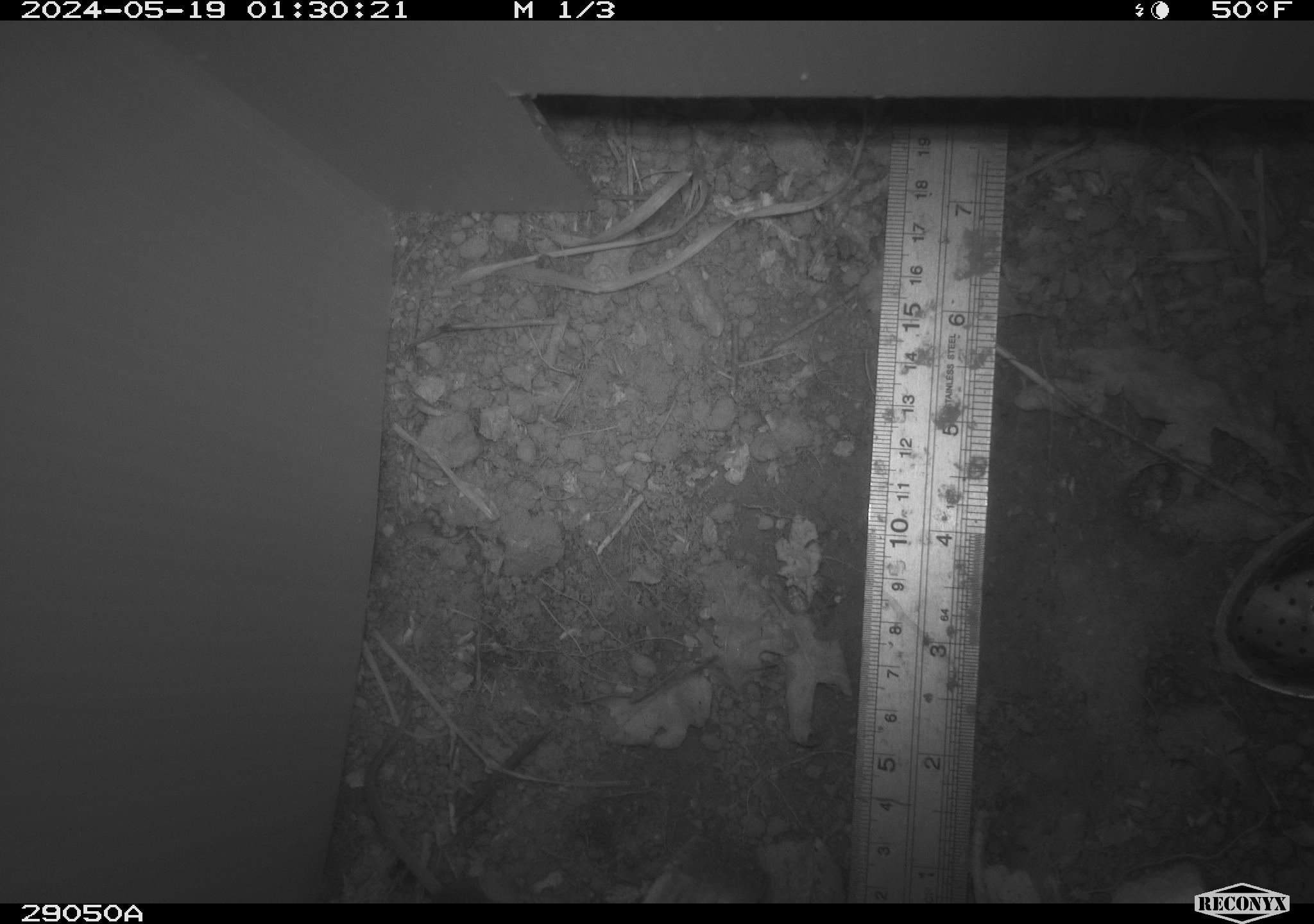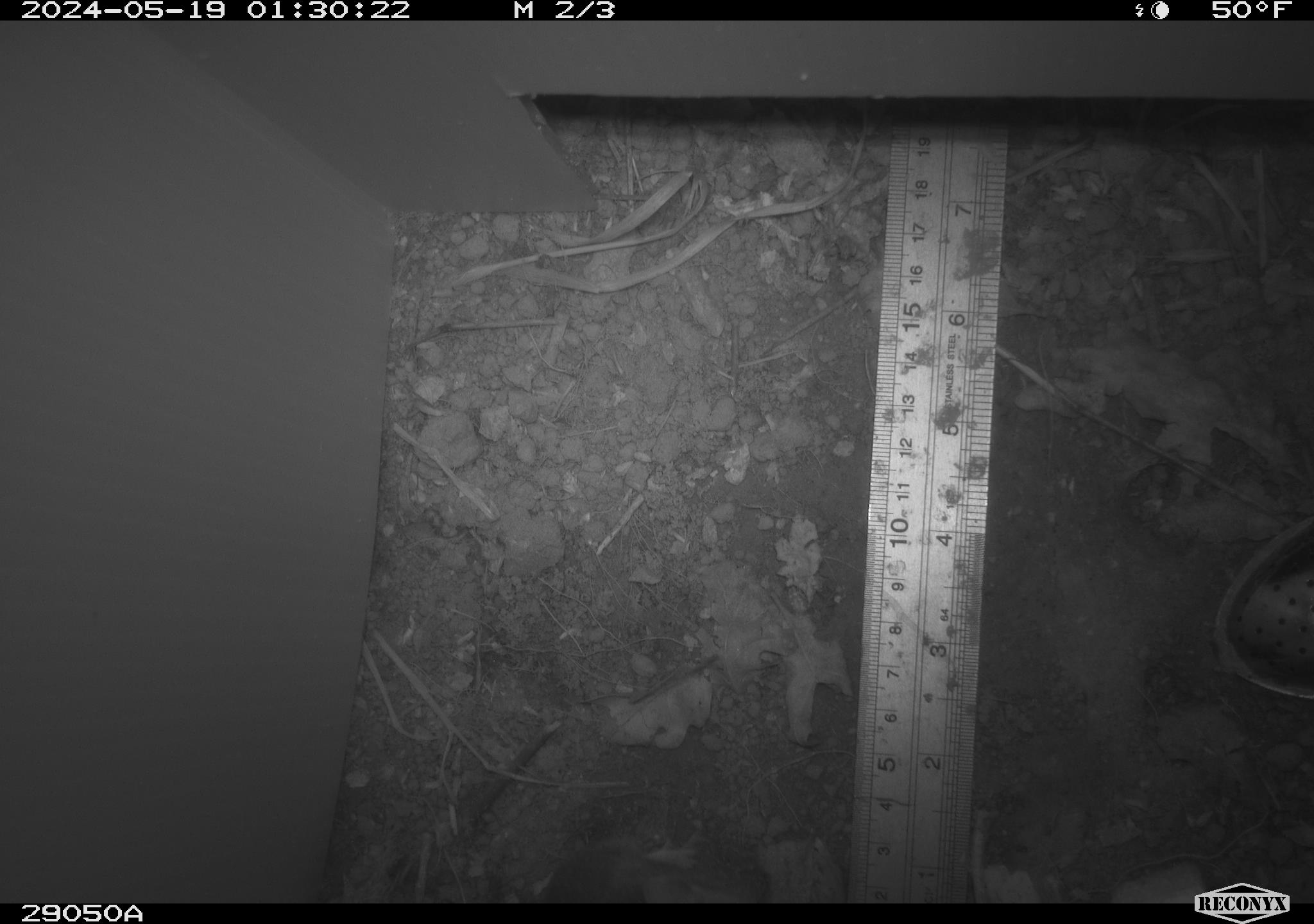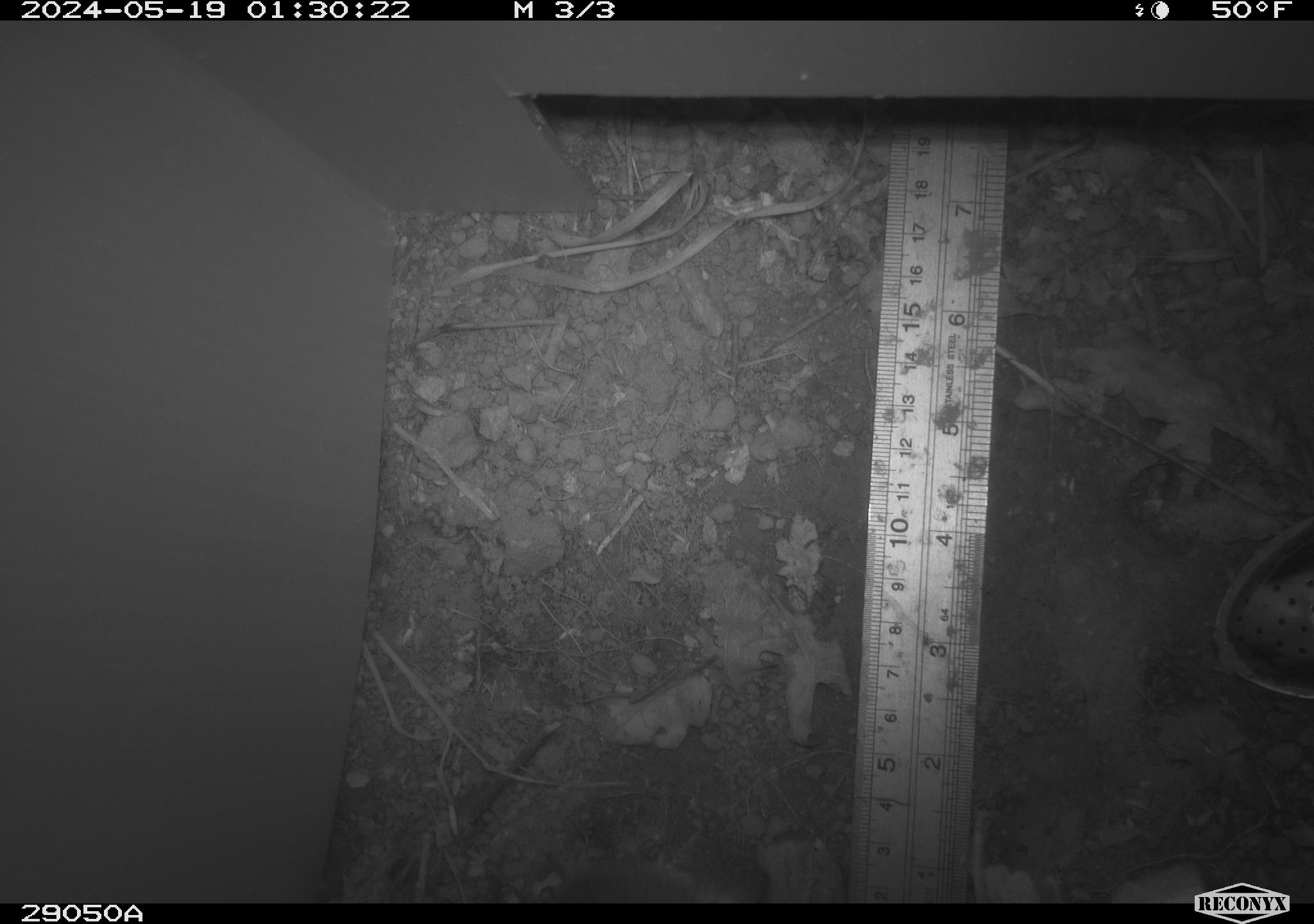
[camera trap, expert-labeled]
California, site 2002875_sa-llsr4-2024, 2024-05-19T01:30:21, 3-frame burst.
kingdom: Animalia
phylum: Chordata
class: Mammalia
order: Rodentia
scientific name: Rodentia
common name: mouse species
Mouse species (Rodentia).